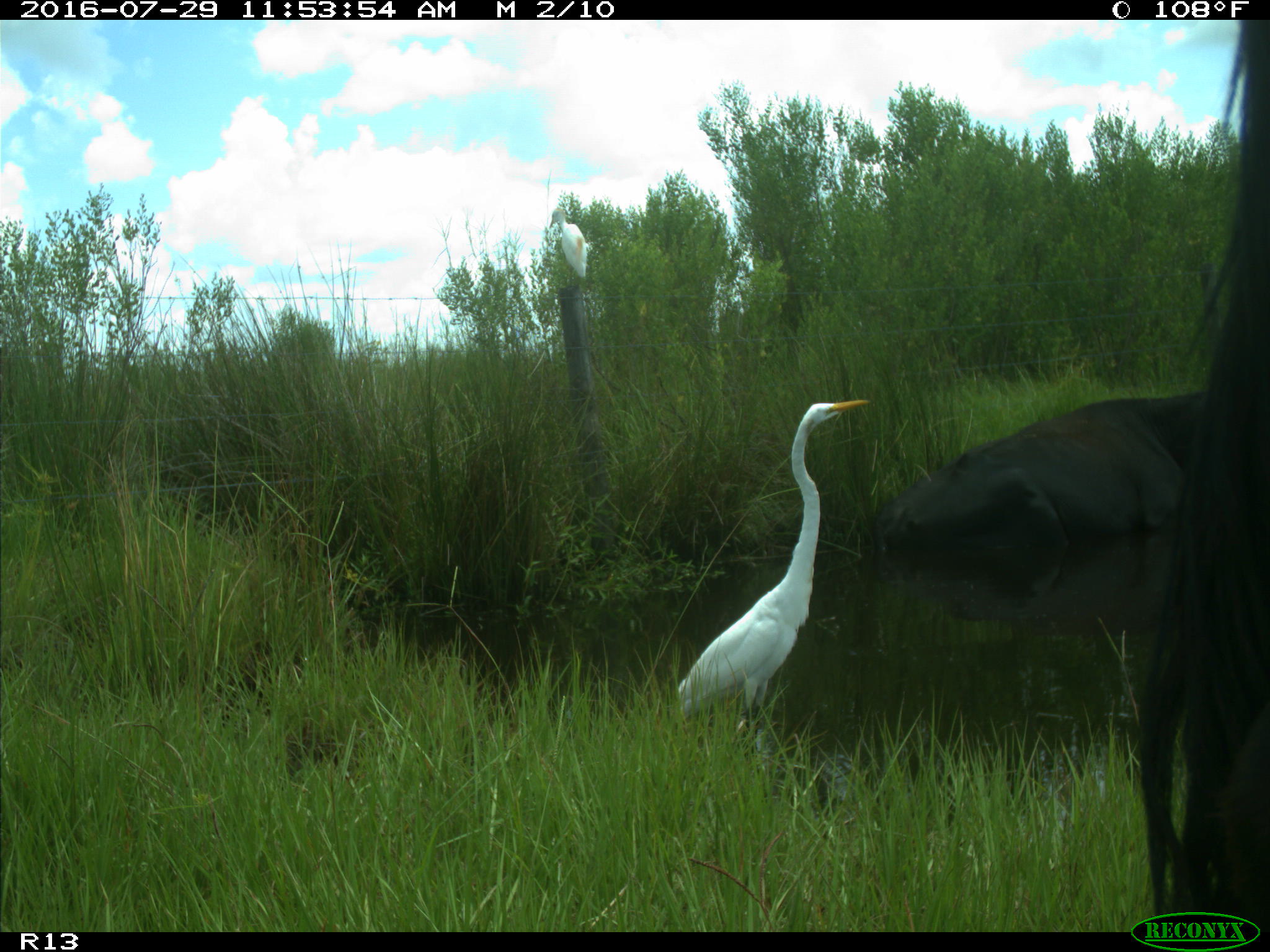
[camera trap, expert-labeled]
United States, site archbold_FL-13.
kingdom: Animalia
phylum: Chordata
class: Mammalia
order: Artiodactyla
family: Bovidae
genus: Bos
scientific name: Bos taurus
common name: domestic cow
Bos taurus (domestic cow).